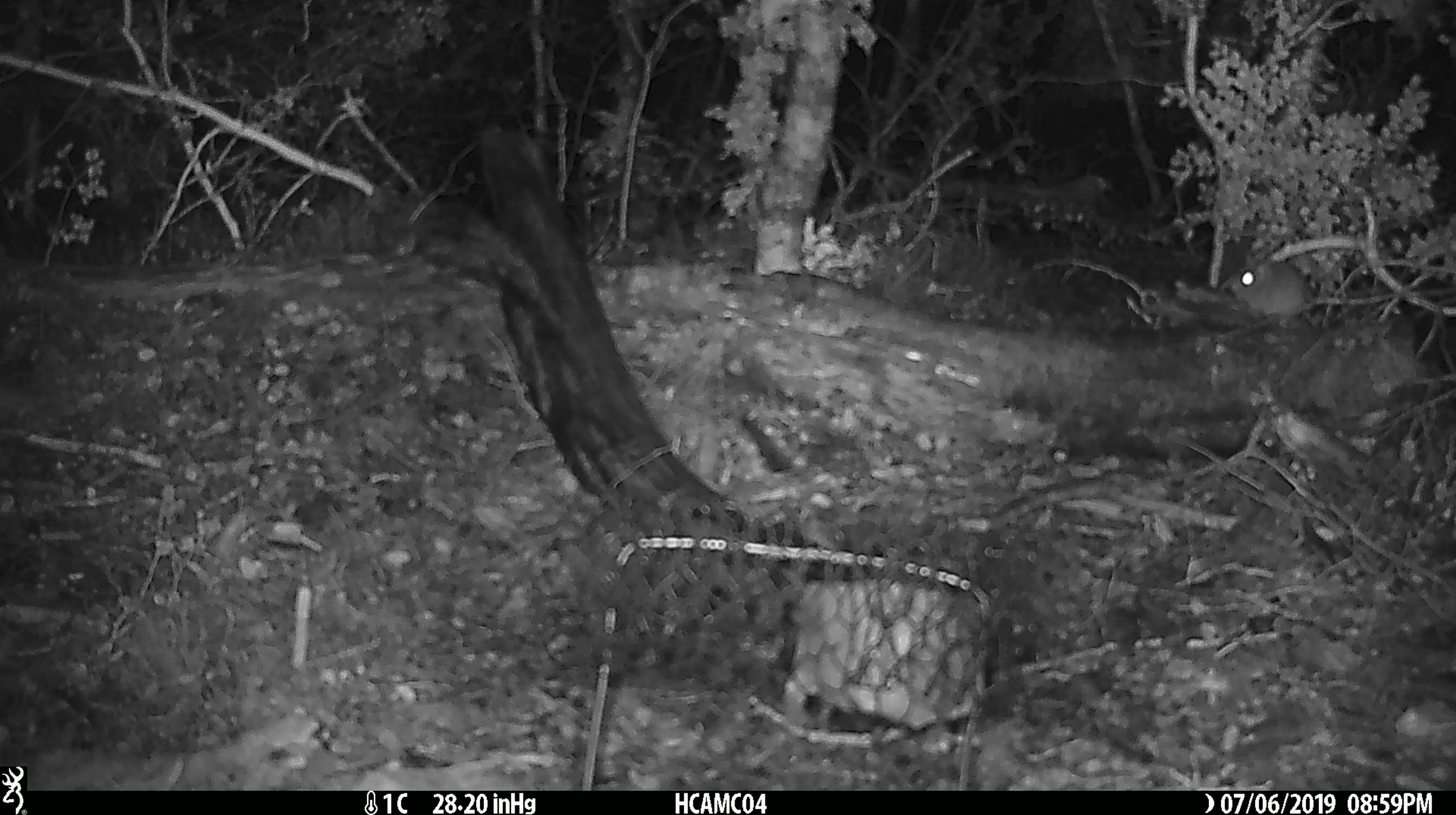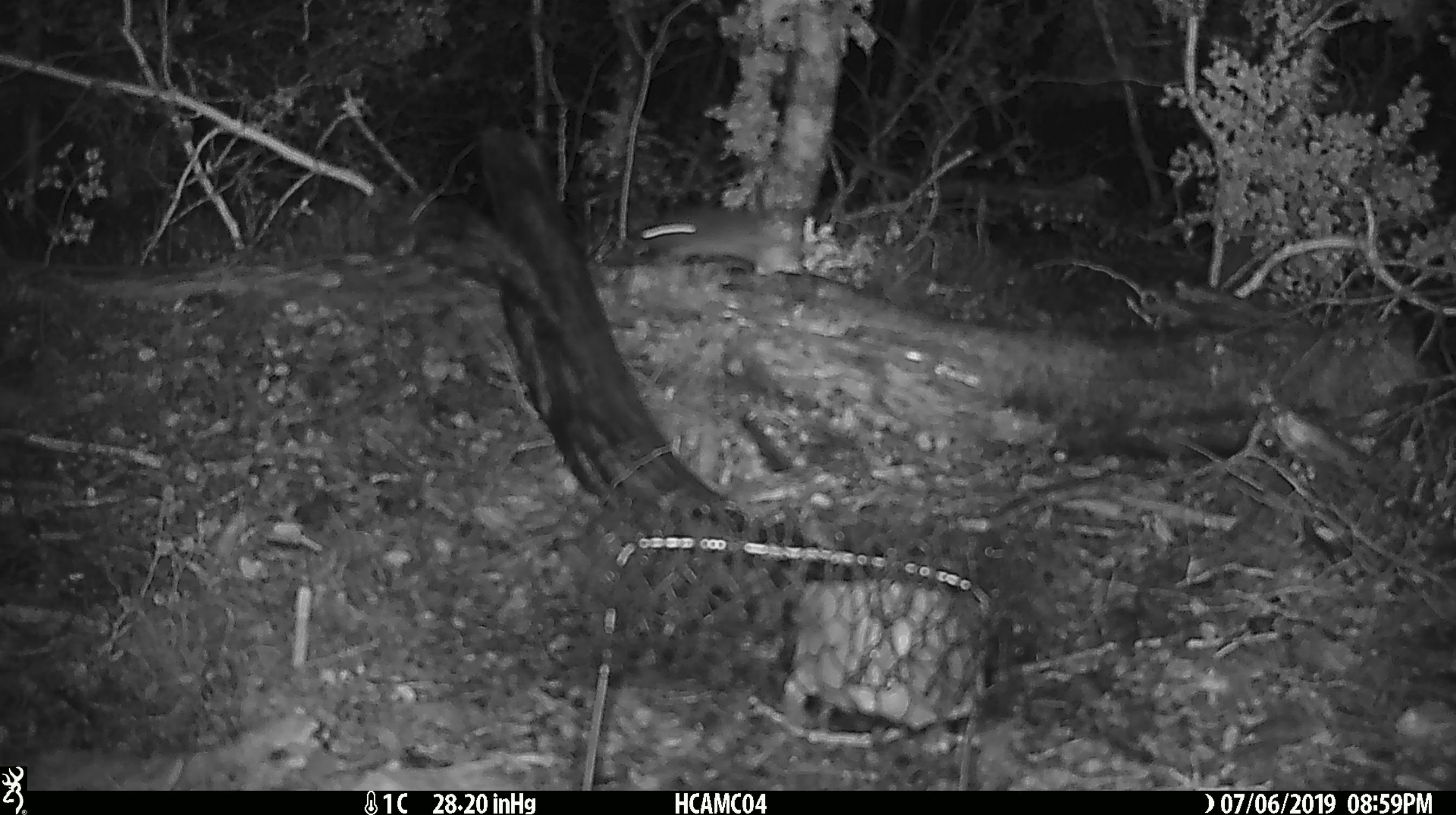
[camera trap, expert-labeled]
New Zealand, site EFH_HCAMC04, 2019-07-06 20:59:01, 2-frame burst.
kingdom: Animalia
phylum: Chordata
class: Mammalia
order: Rodentia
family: Muridae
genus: Mus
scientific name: Mus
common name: mouse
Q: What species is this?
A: Mouse (Mus).